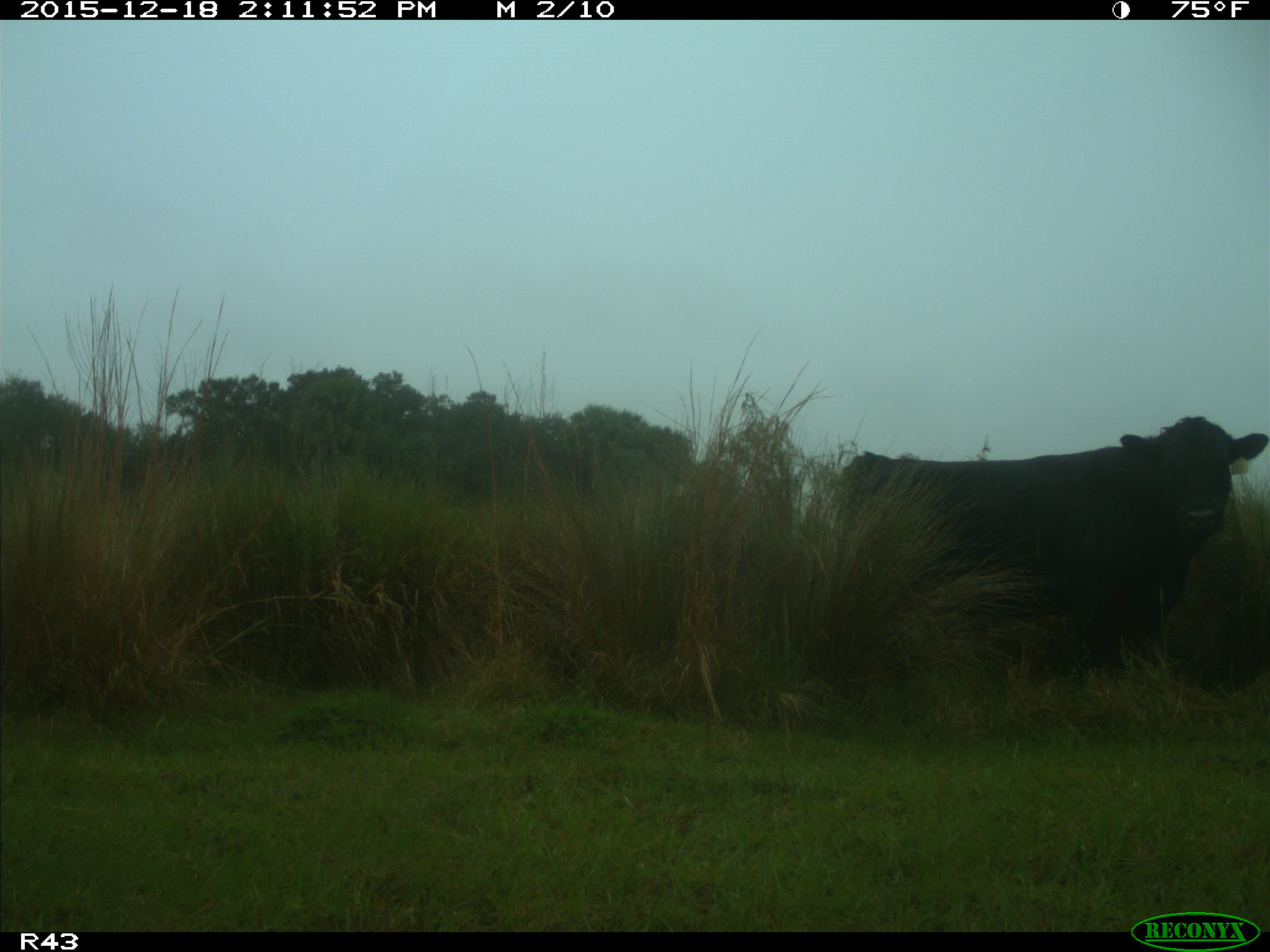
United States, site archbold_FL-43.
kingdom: Animalia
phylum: Chordata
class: Mammalia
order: Artiodactyla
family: Bovidae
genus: Bos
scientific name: Bos taurus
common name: domestic cow